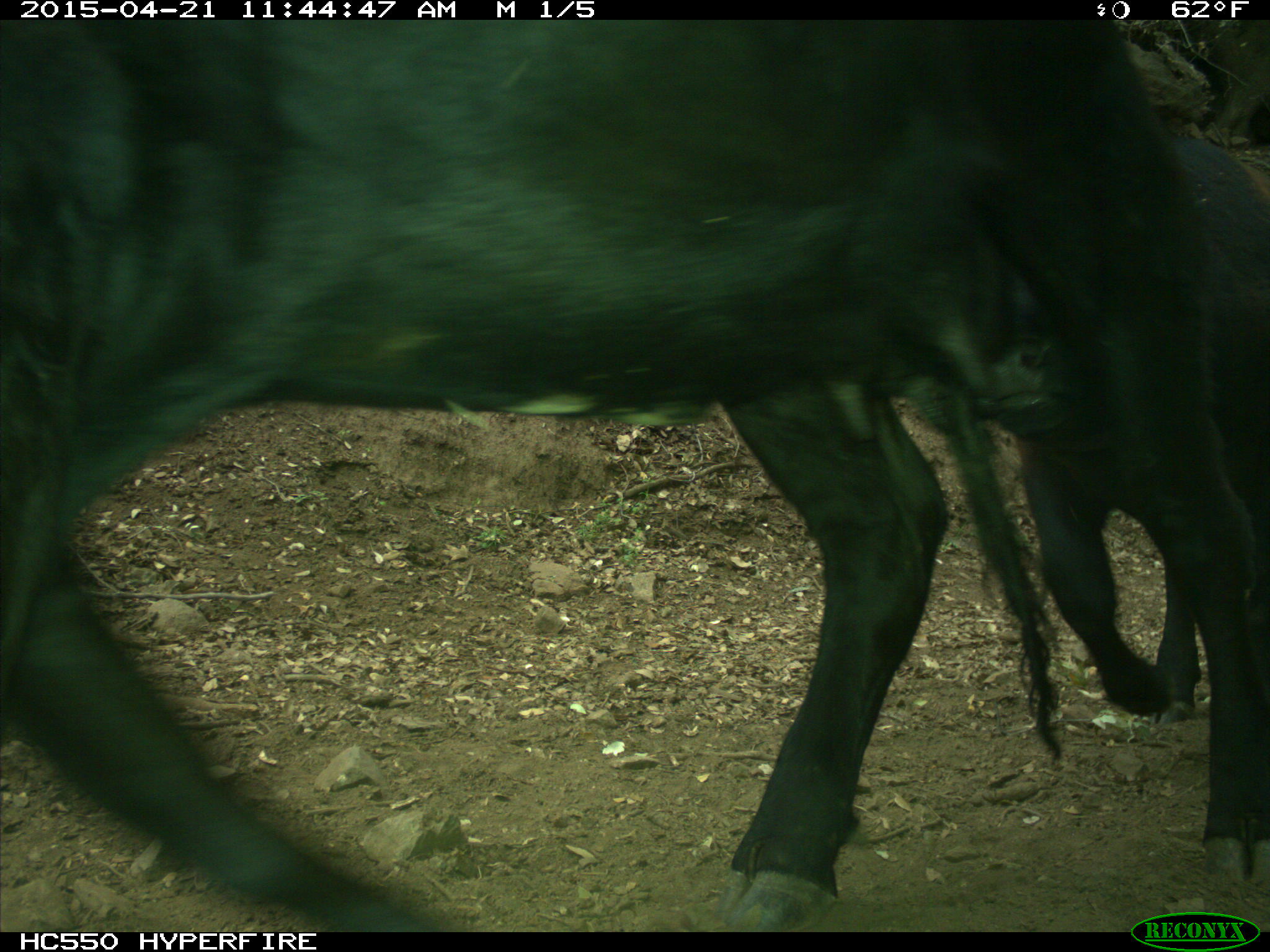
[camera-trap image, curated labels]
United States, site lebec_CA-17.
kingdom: Animalia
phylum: Chordata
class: Mammalia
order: Artiodactyla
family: Bovidae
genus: Bos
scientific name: Bos taurus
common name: domestic cow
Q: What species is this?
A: Bos taurus (domestic cow).